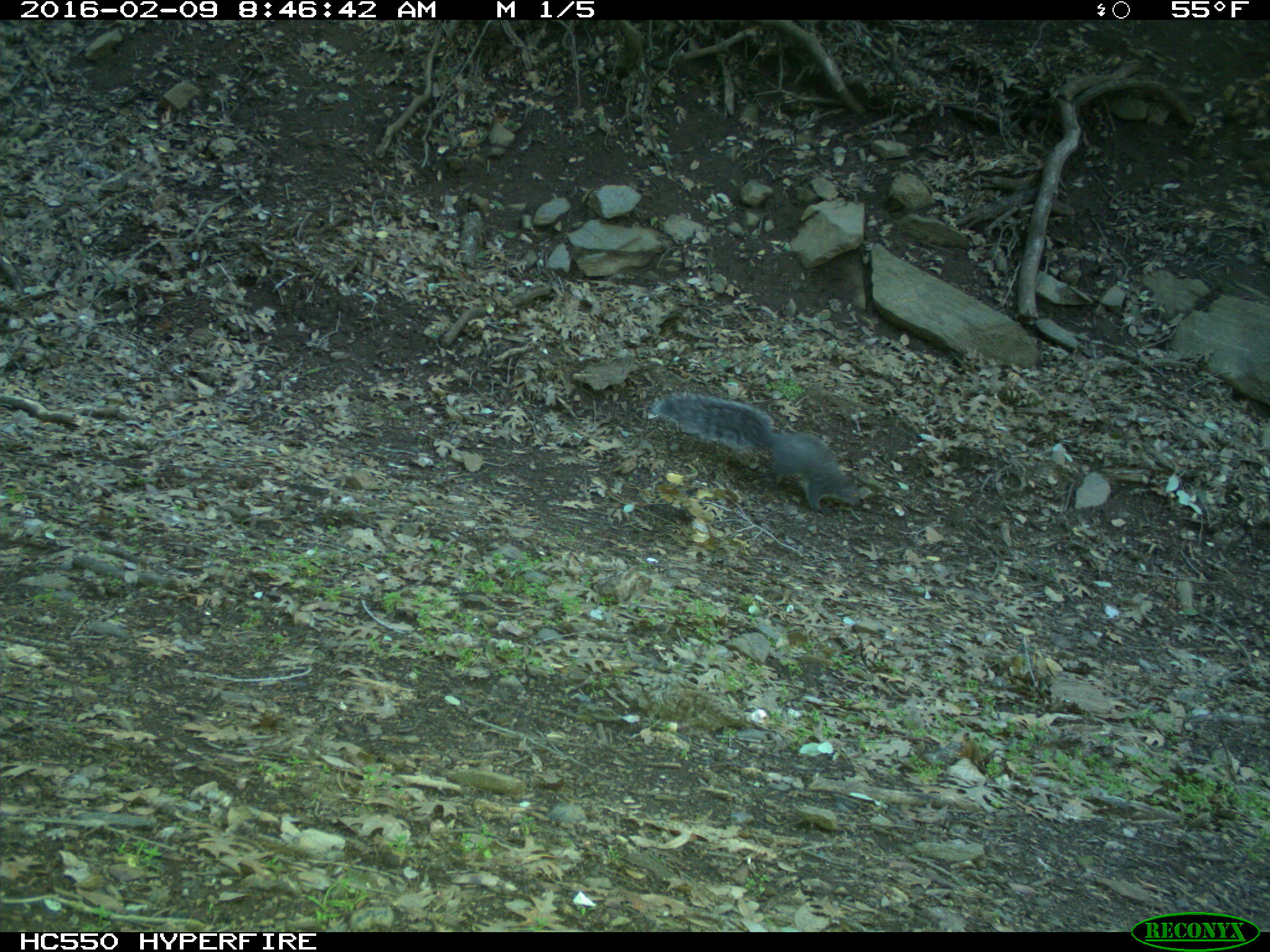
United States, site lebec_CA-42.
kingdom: Animalia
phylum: Chordata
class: Mammalia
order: Rodentia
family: Sciuridae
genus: Sciurus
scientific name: Sciurus carolinensis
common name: eastern gray squirrel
Sciurus carolinensis (eastern gray squirrel).